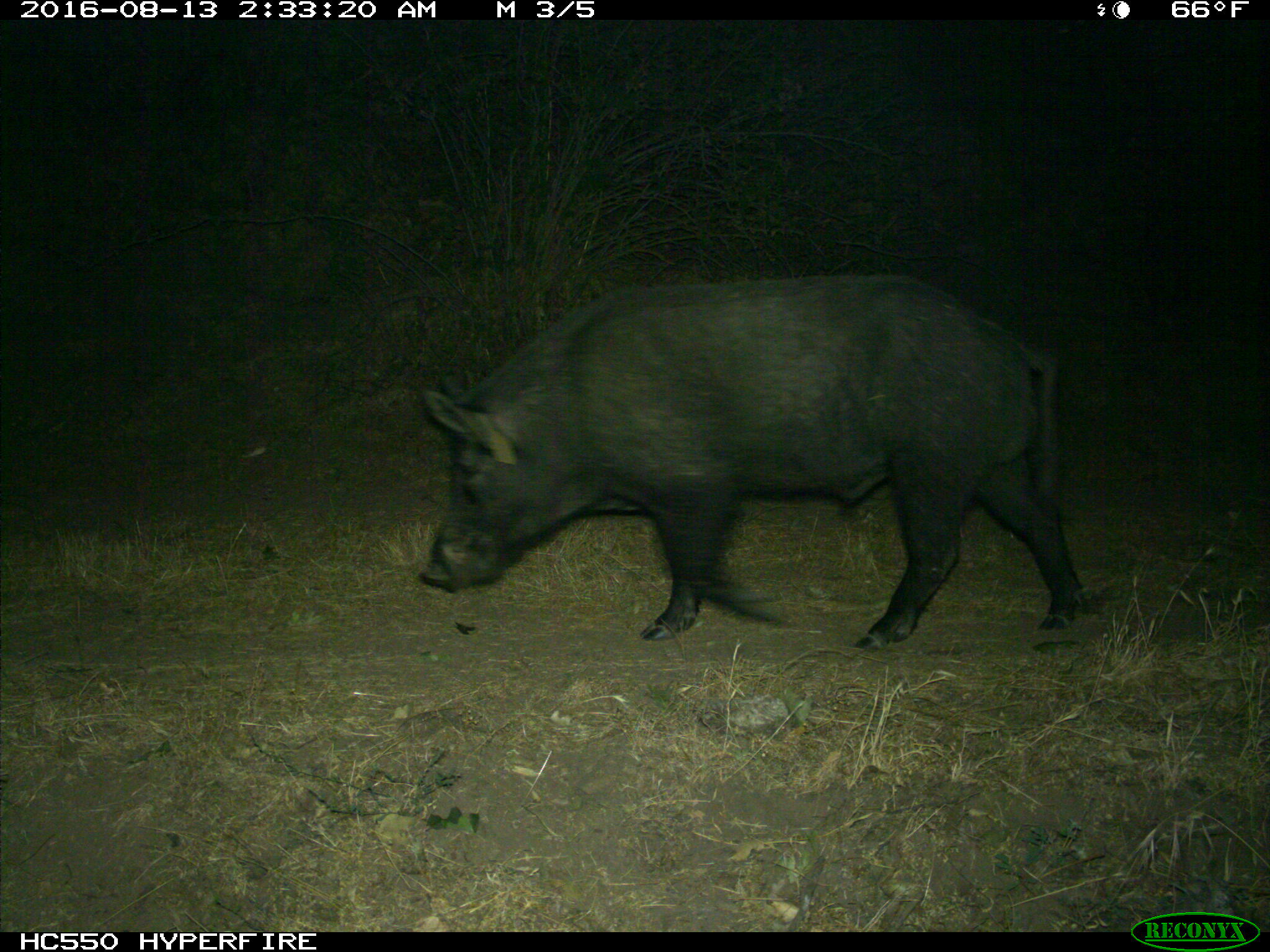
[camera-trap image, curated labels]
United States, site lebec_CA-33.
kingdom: Animalia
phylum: Chordata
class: Mammalia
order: Artiodactyla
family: Suidae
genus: Sus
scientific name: Sus scrofa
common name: wild boar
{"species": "Sus scrofa (wild boar)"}